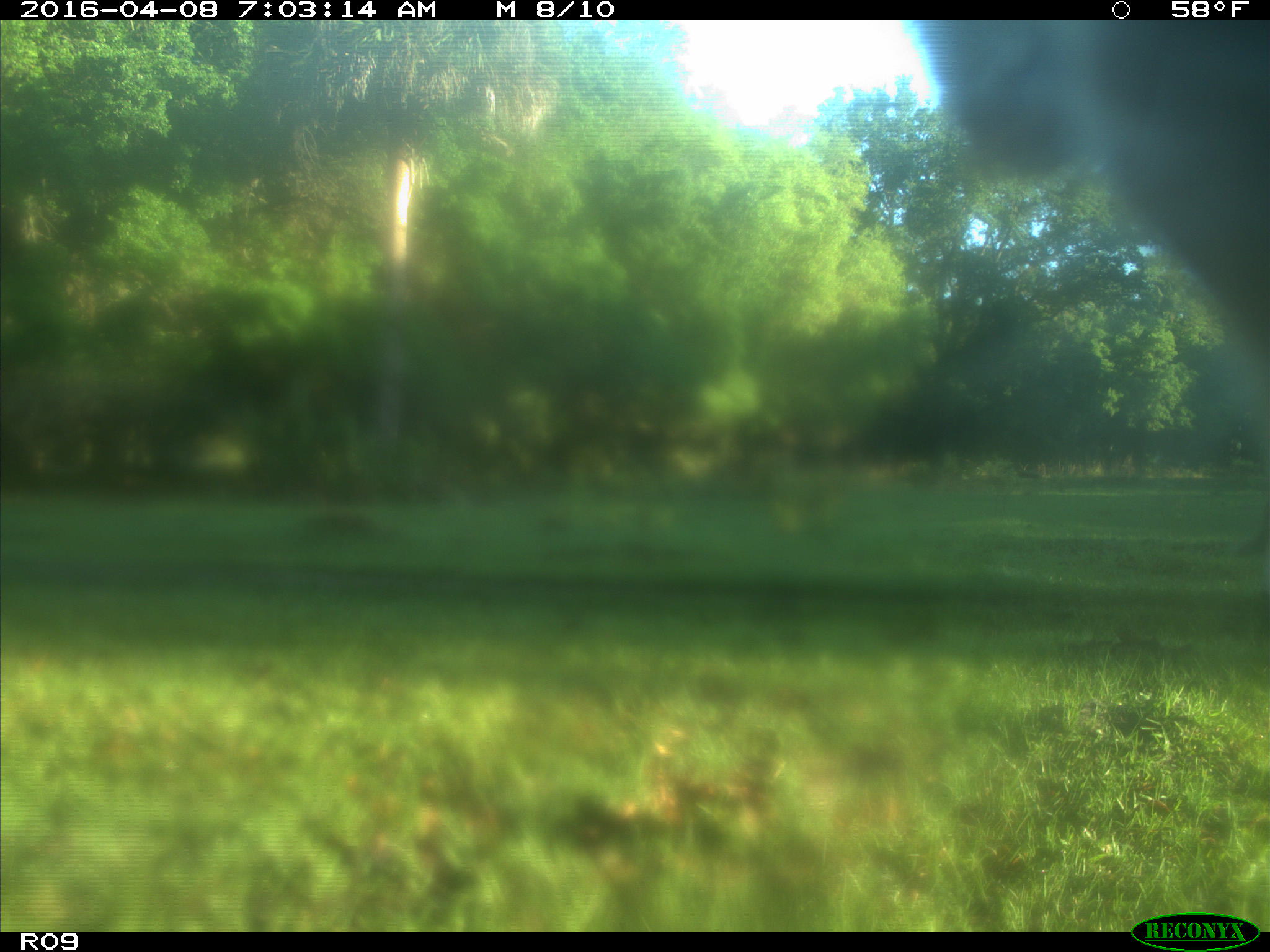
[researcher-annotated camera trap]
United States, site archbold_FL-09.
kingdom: Animalia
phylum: Chordata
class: Mammalia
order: Artiodactyla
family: Bovidae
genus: Bos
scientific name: Bos taurus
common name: domestic cow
Bos taurus (domestic cow).